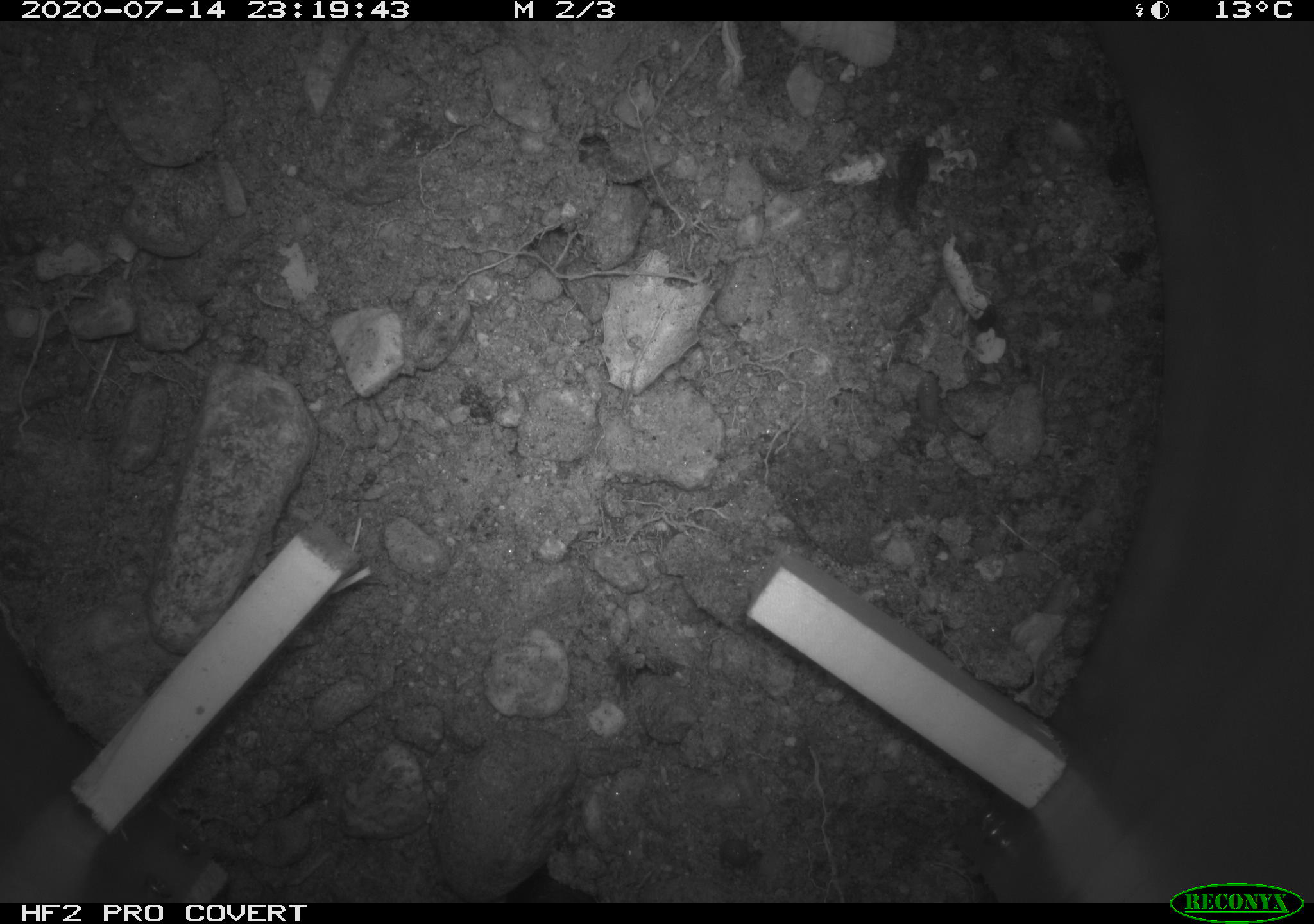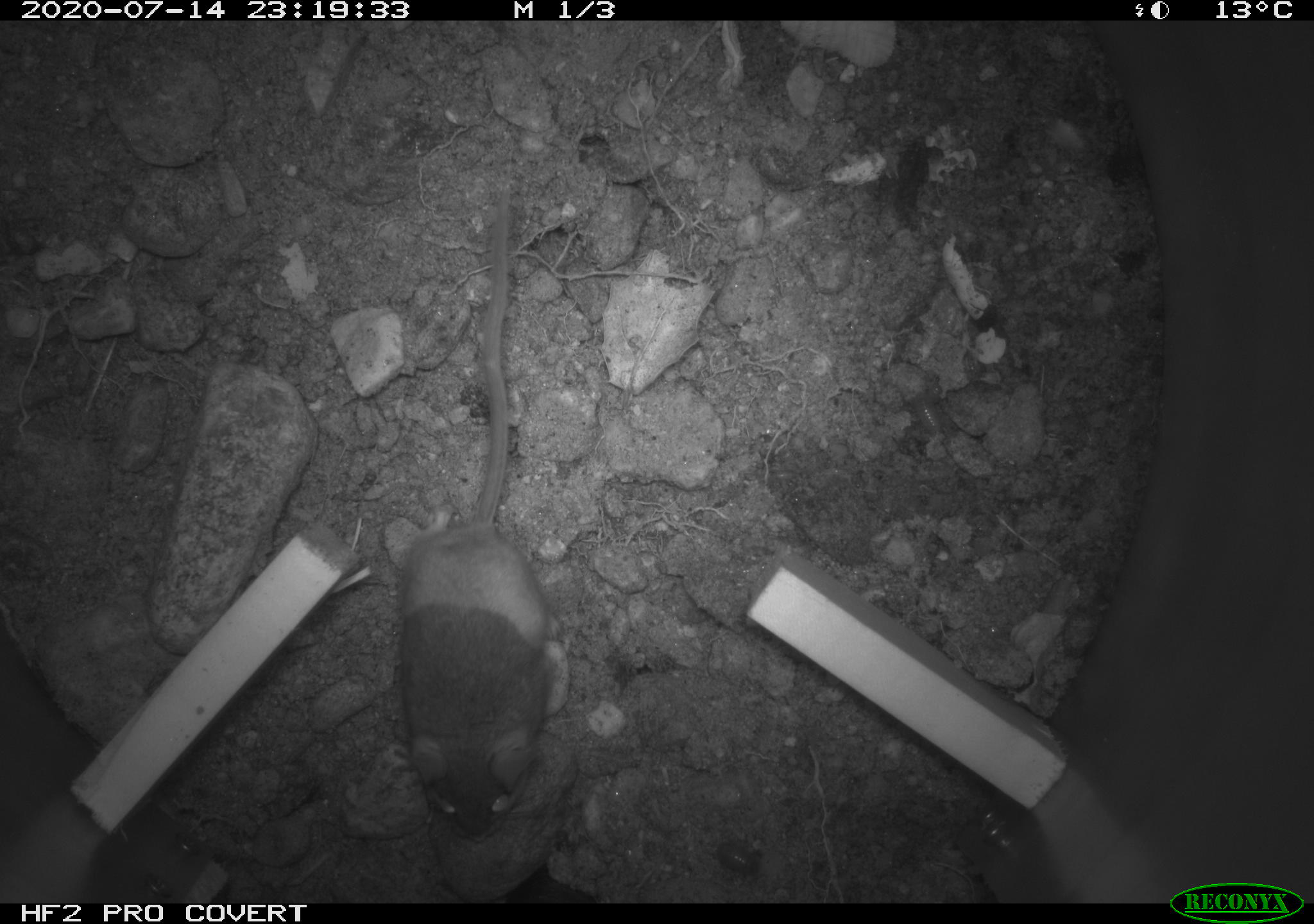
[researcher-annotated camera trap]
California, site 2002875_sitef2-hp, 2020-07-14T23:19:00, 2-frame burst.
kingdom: Animalia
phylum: Chordata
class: Mammalia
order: Rodentia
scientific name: Rodentia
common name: rodent